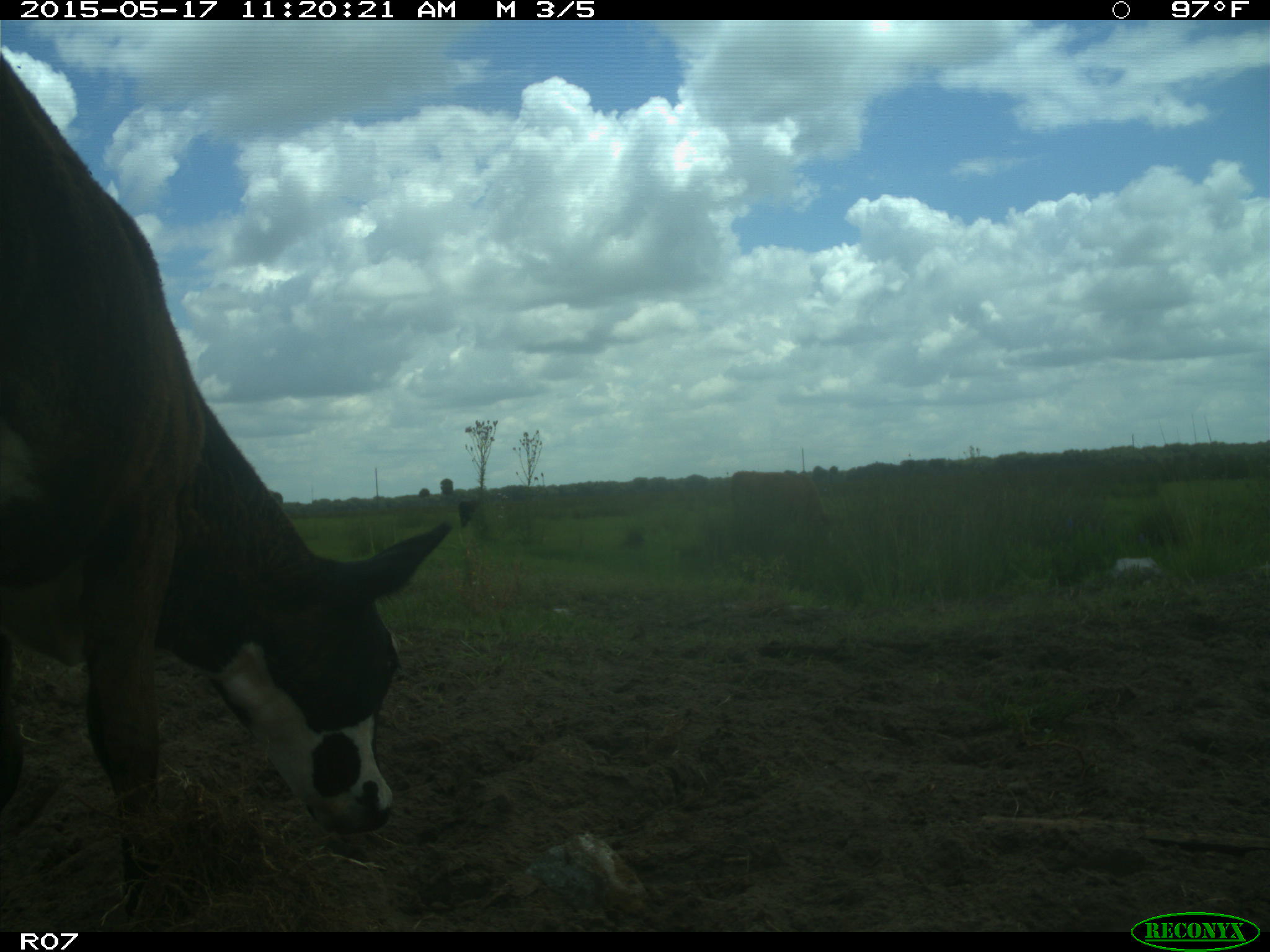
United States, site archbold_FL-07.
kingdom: Animalia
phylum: Chordata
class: Mammalia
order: Artiodactyla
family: Bovidae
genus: Bos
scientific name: Bos taurus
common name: domestic cow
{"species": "Bos taurus (domestic cow)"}